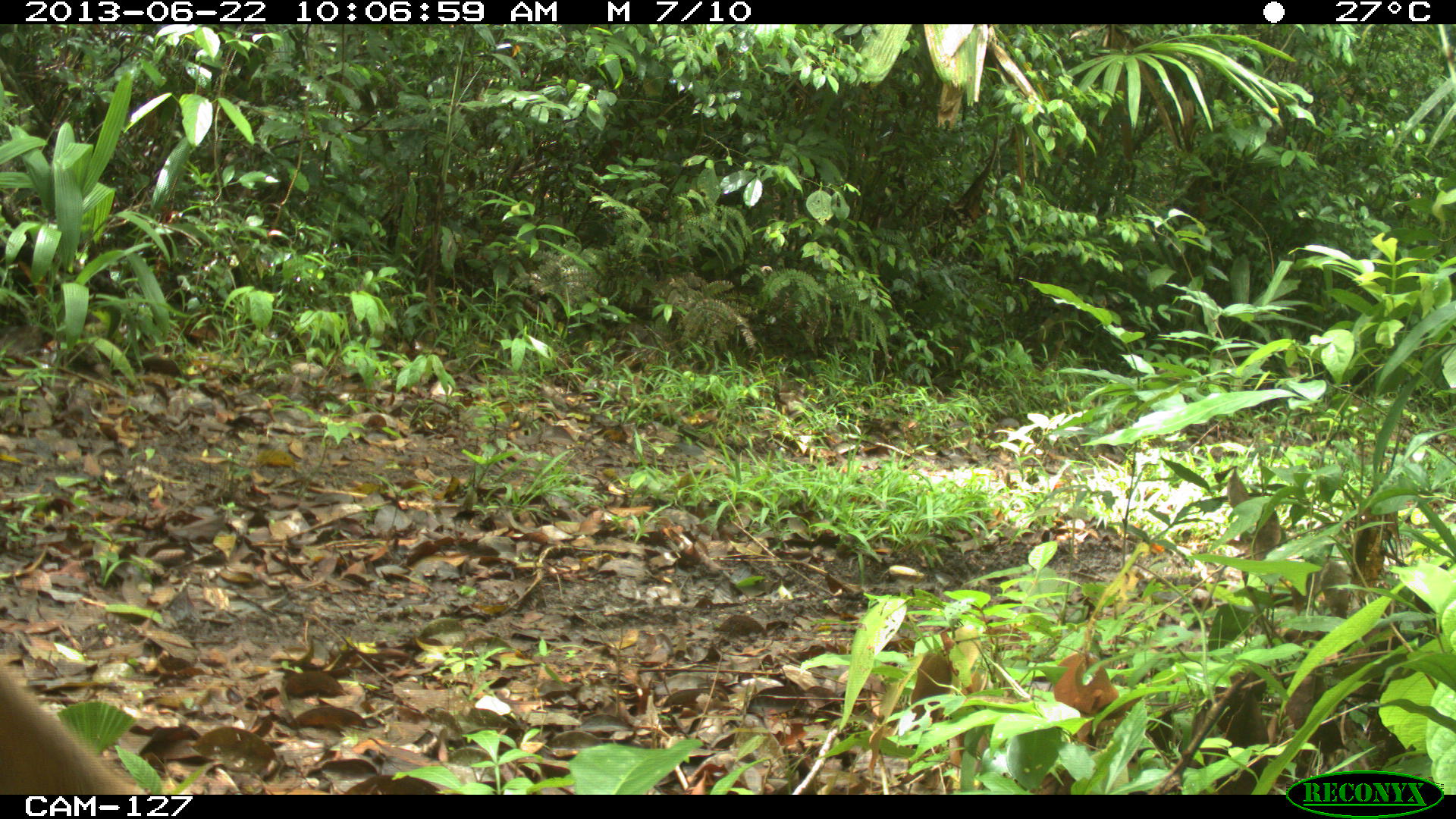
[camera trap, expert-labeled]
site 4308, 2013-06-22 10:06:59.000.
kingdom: Animalia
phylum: Chordata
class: Mammalia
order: Artiodactyla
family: Cervidae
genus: Odocoileus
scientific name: Odocoileus virginianus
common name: white-tailed deer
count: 1